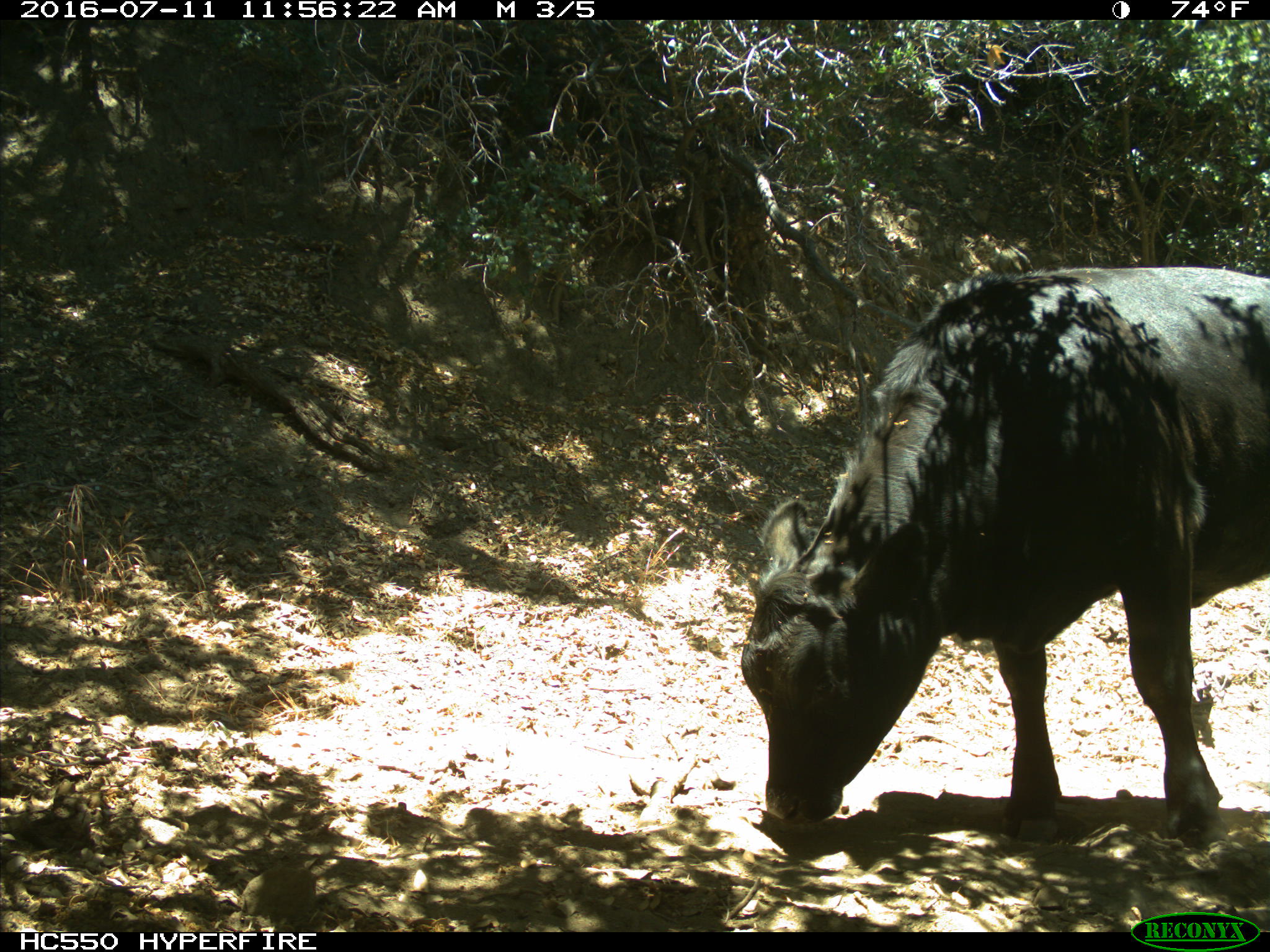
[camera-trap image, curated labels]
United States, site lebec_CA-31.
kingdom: Animalia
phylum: Chordata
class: Mammalia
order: Artiodactyla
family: Bovidae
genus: Bos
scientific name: Bos taurus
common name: domestic cow